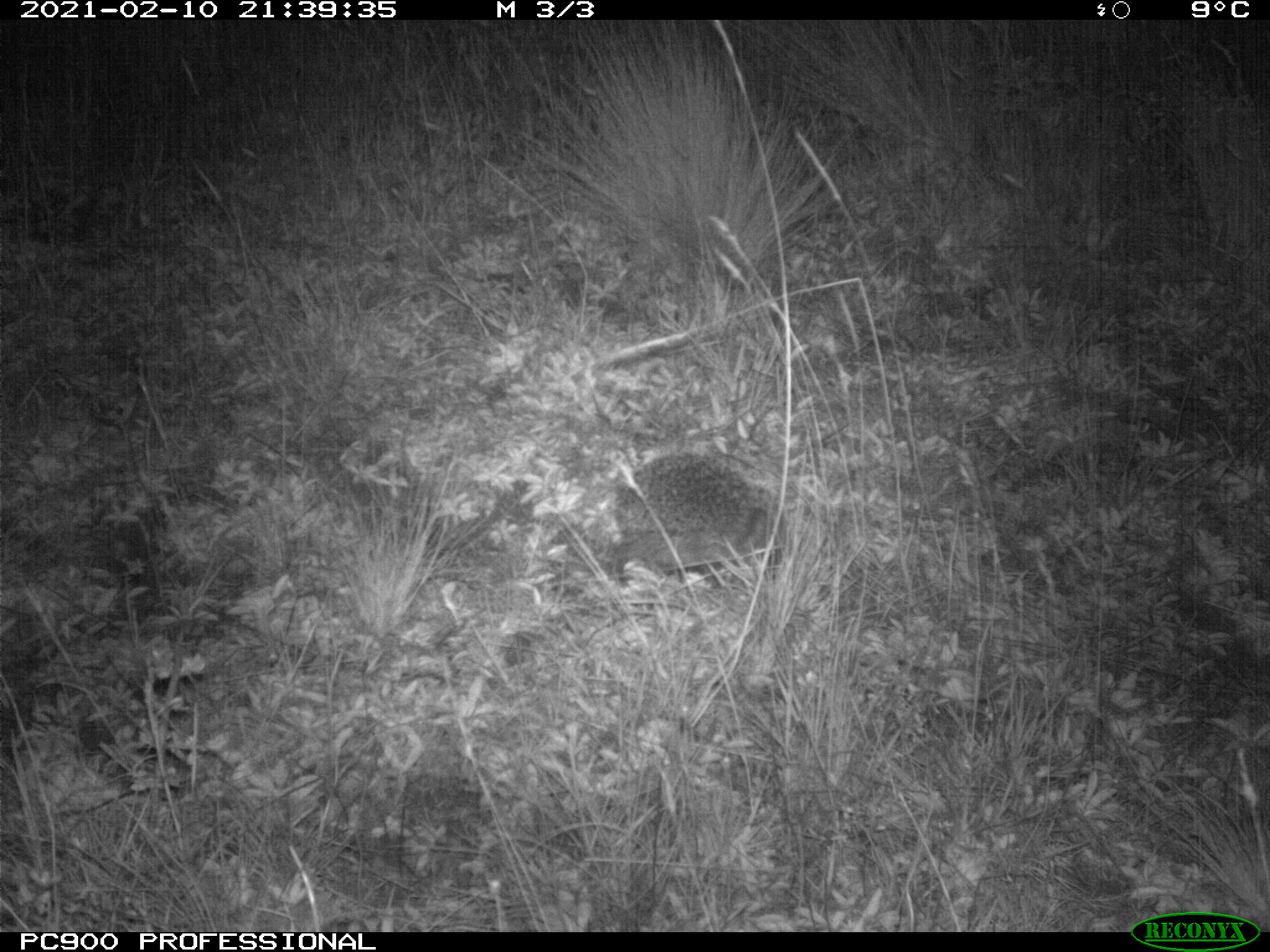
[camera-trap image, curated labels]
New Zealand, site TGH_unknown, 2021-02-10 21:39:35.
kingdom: Animalia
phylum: Chordata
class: Mammalia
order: Eulipotyphla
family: Erinaceidae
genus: Erinaceus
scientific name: Erinaceus europaeus europaeus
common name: european hedgehog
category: hedgehog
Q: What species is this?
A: Hedgehog (european hedgehog) (Erinaceus europaeus europaeus).